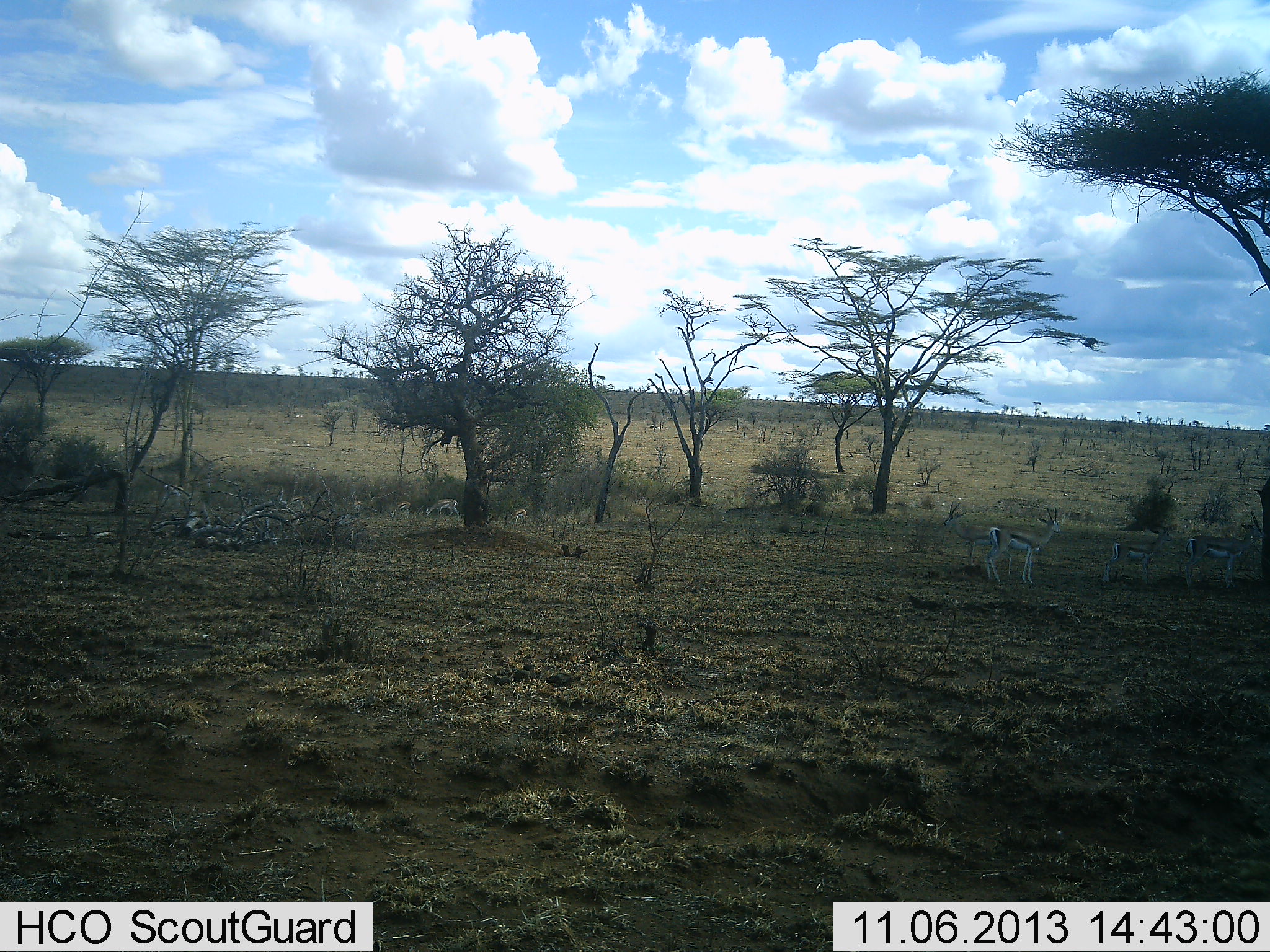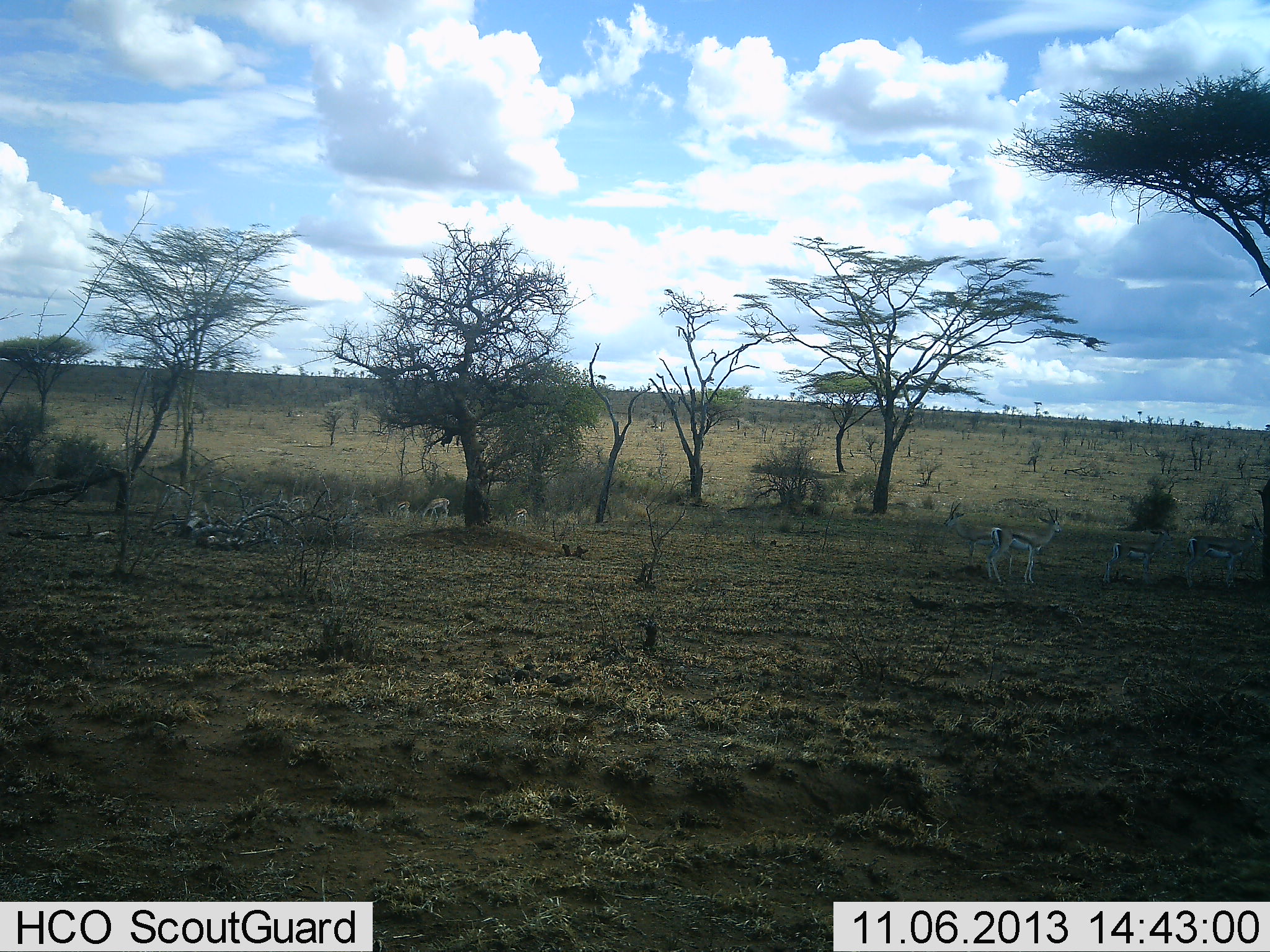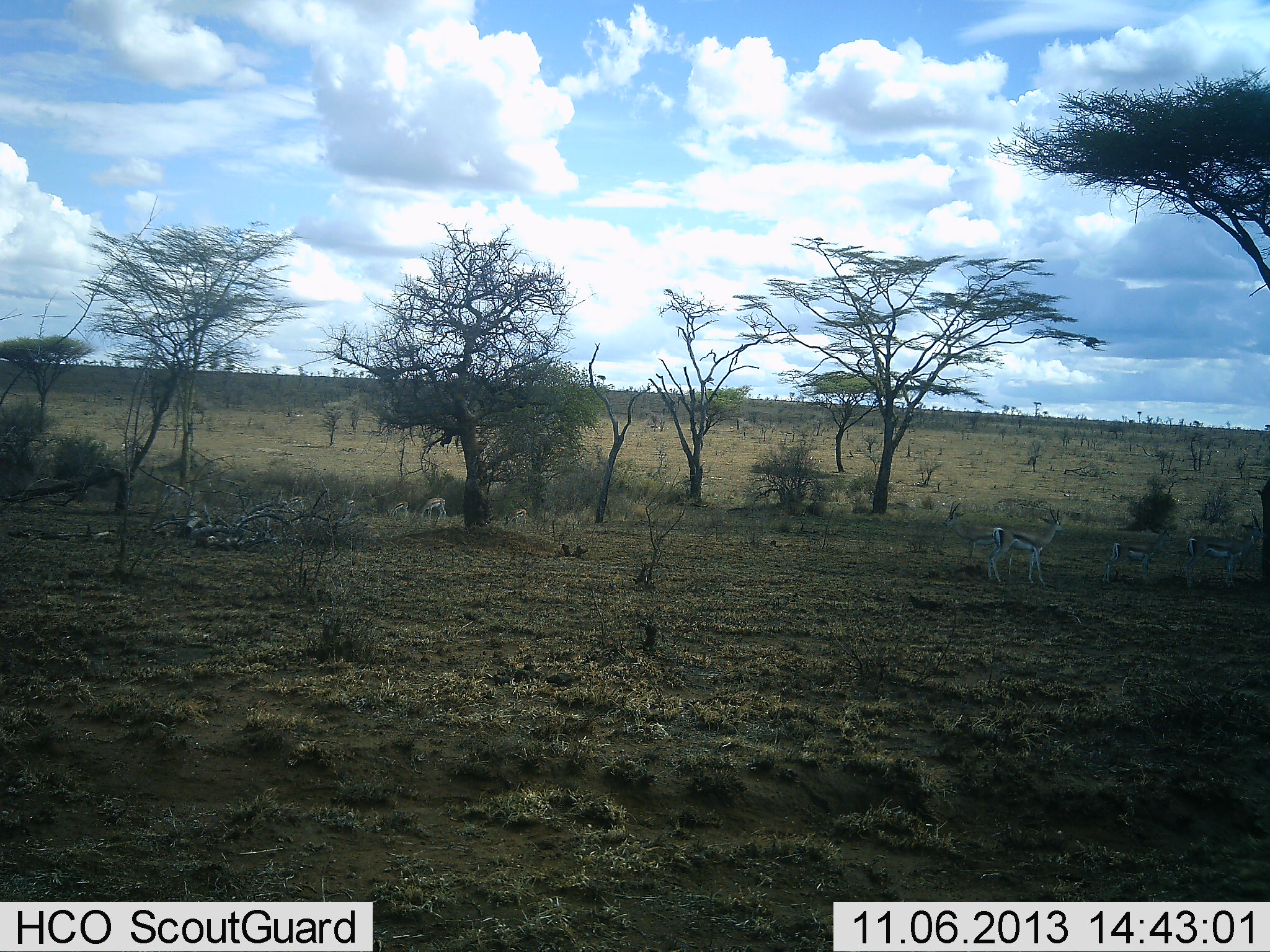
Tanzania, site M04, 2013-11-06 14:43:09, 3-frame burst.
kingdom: Animalia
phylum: Chordata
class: Mammalia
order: Artiodactyla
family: Bovidae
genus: Eudorcas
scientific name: Eudorcas thomsonii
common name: thomson's gazelle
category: gazellethomsons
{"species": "gazellethomsons (thomson's gazelle) (Eudorcas thomsonii)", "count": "7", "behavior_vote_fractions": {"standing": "80%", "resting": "0%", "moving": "30%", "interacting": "0%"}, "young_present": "0%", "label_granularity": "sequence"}